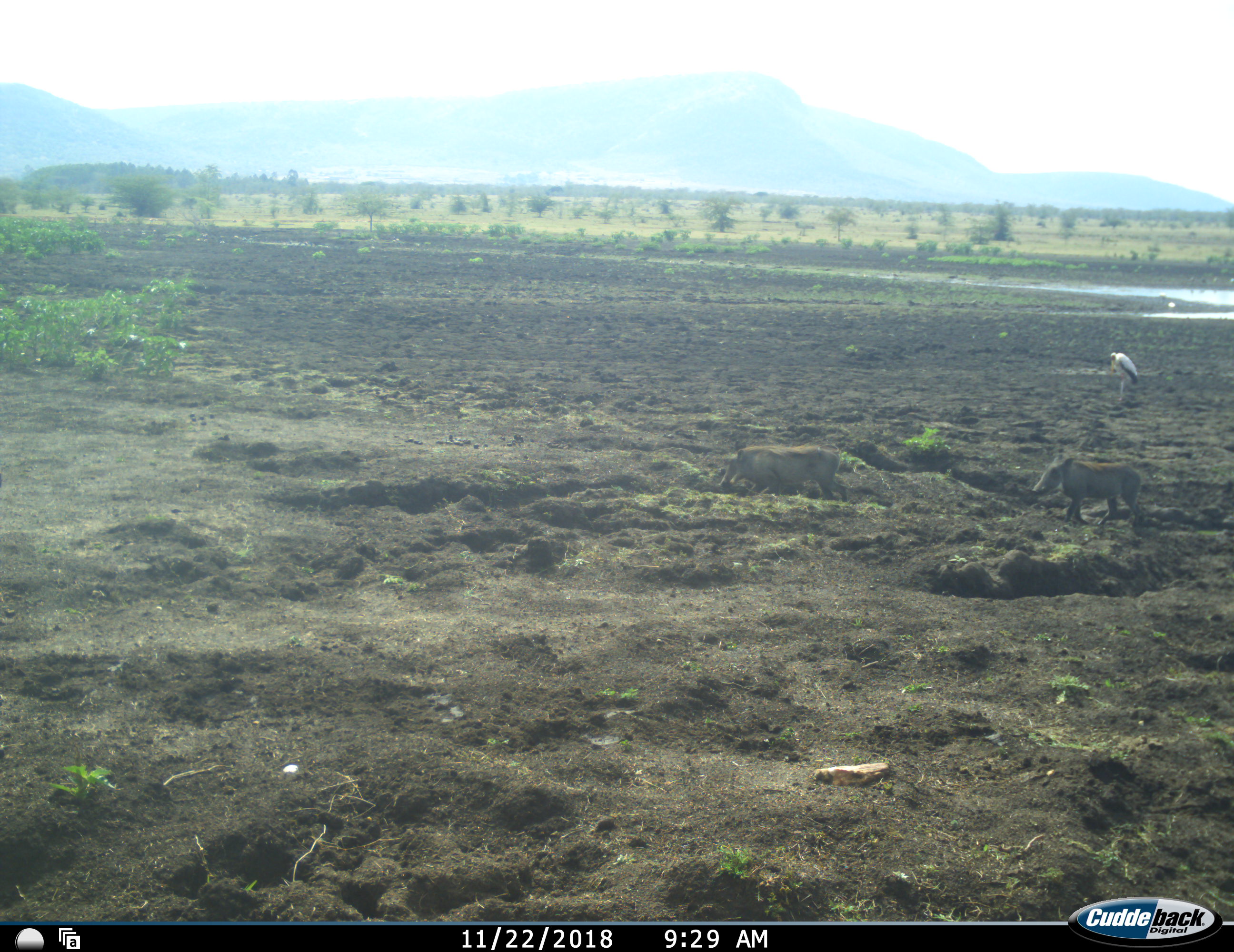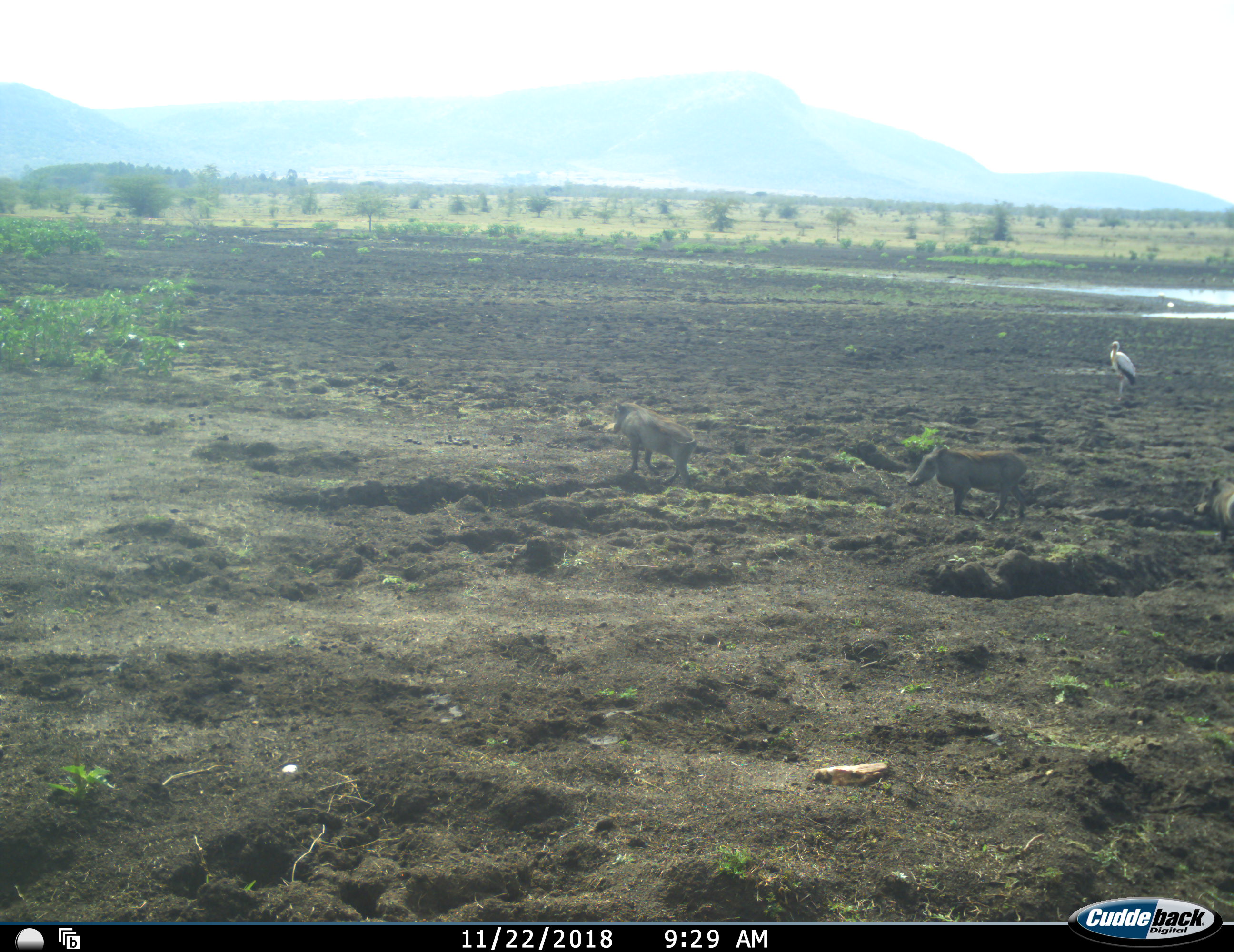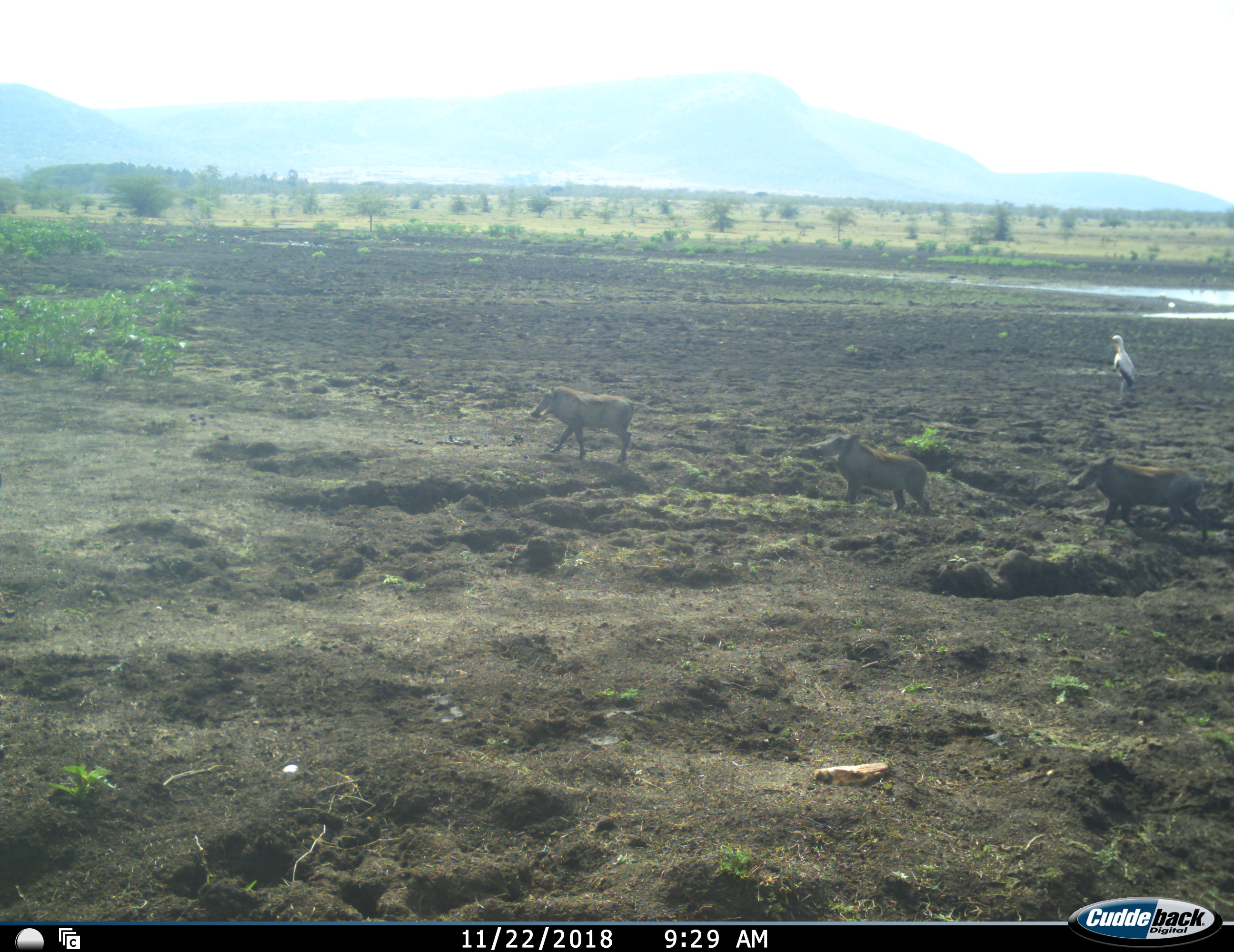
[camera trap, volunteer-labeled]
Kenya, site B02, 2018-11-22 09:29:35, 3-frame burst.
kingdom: Animalia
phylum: Chordata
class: Aves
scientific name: Aves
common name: bird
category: birdother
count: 1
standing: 100%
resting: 0%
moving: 29%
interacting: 0%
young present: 0%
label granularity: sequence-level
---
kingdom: Animalia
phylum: Chordata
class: Mammalia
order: Artiodactyla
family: Suidae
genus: Phacochoerus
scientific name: Phacochoerus africanus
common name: warthog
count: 3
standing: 10%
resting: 0%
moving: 100%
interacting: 0%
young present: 0%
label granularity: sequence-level